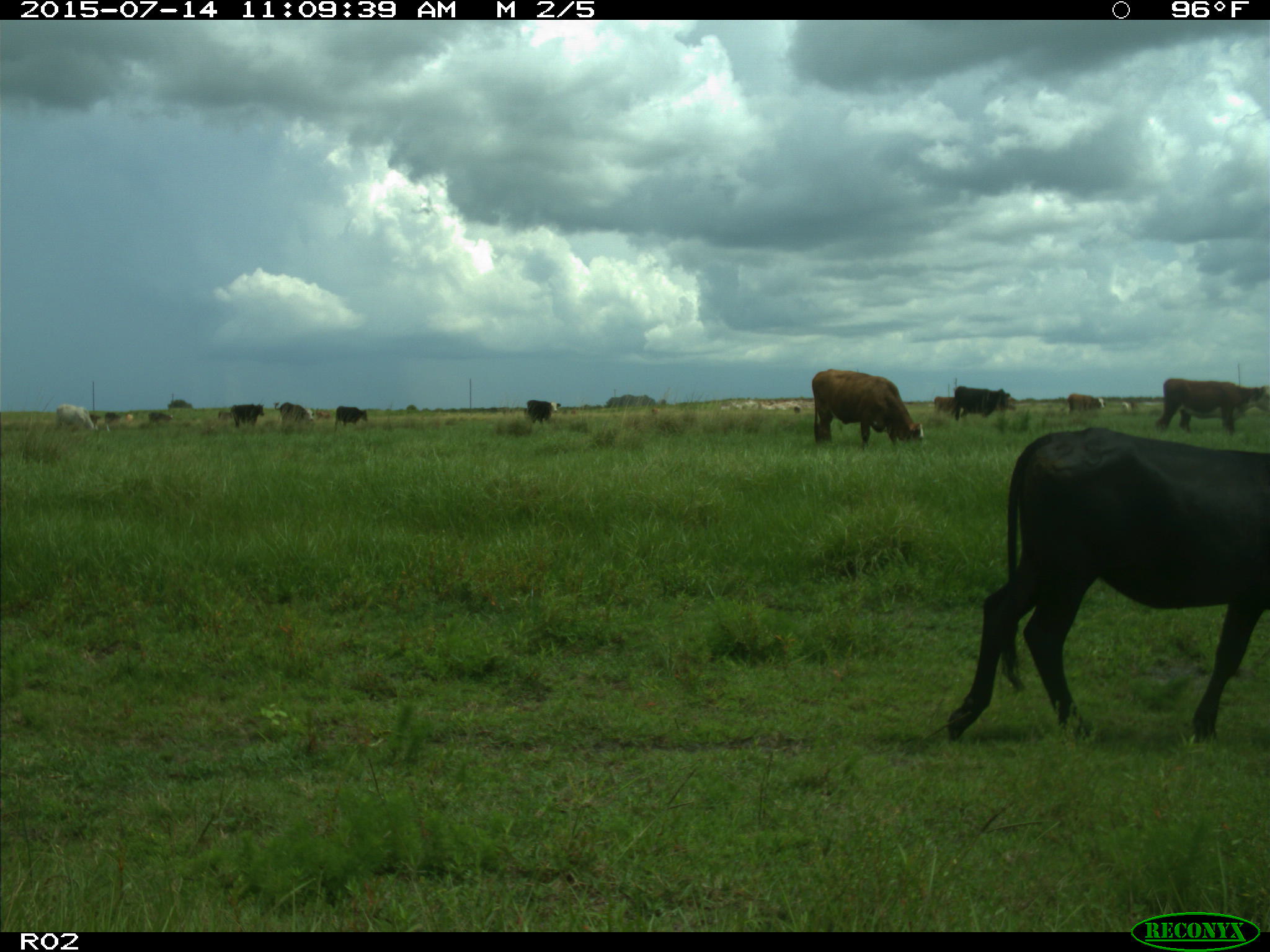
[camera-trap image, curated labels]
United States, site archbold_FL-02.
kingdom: Animalia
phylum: Chordata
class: Mammalia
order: Artiodactyla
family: Bovidae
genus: Bos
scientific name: Bos taurus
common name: domestic cow